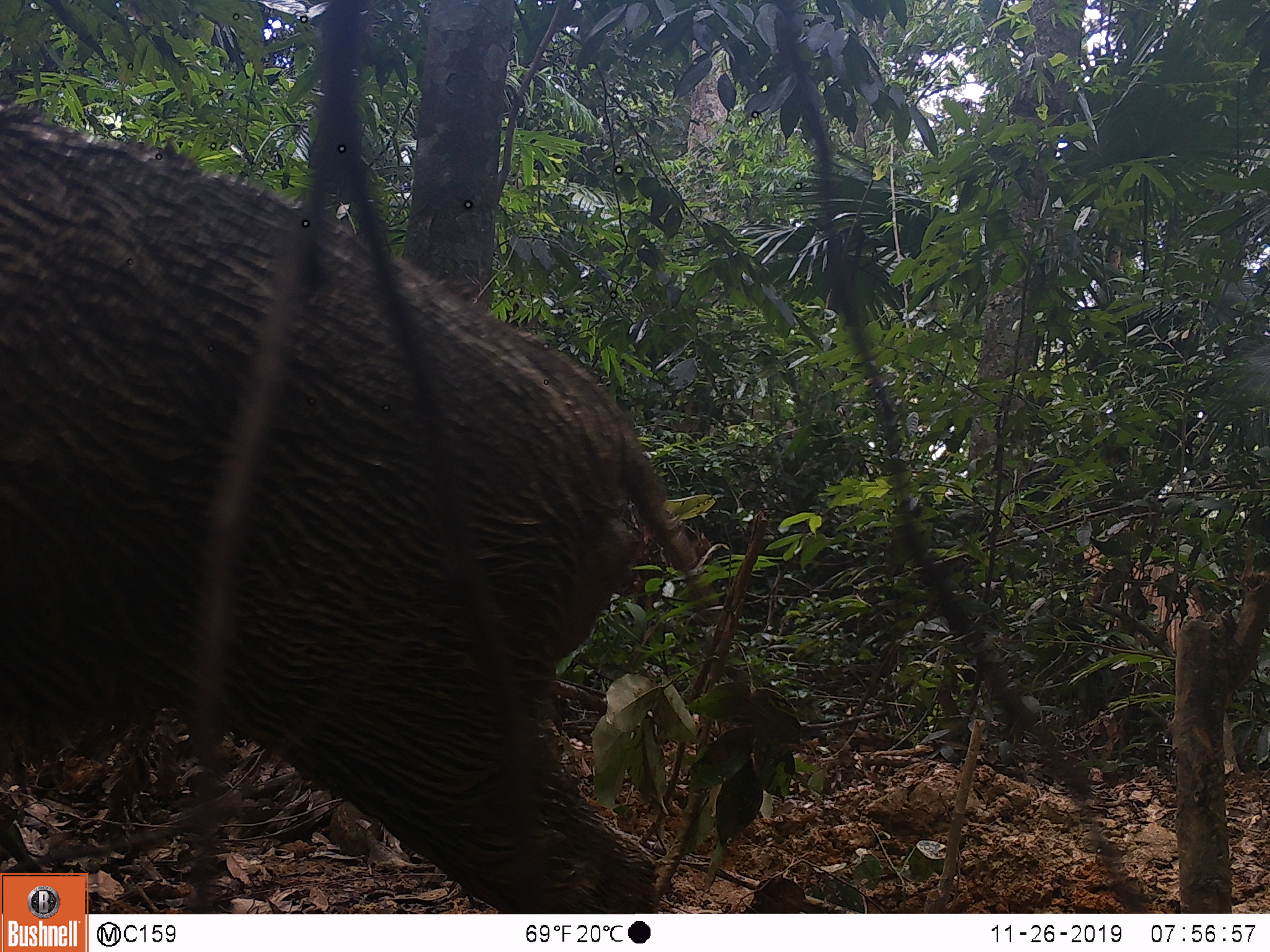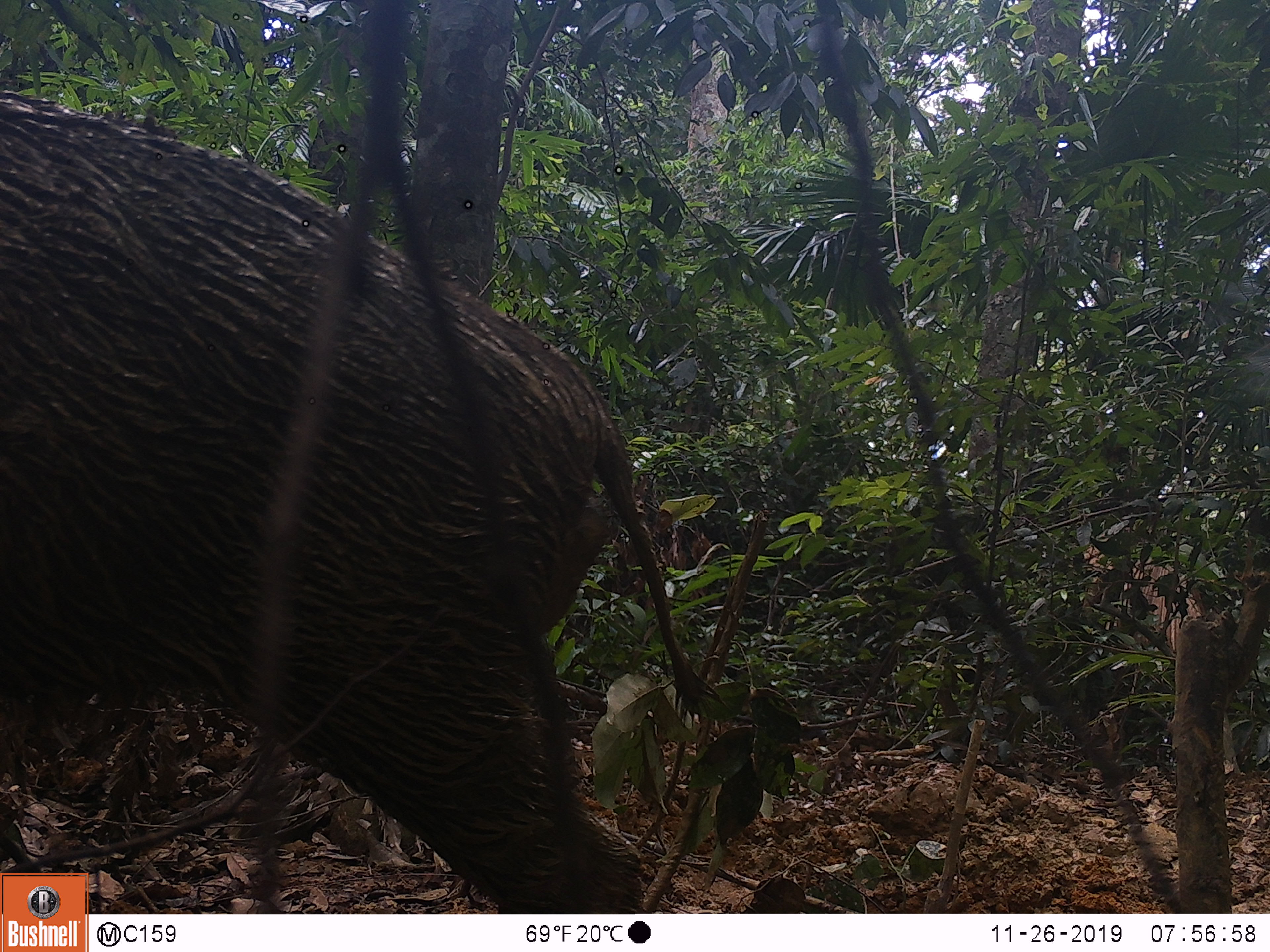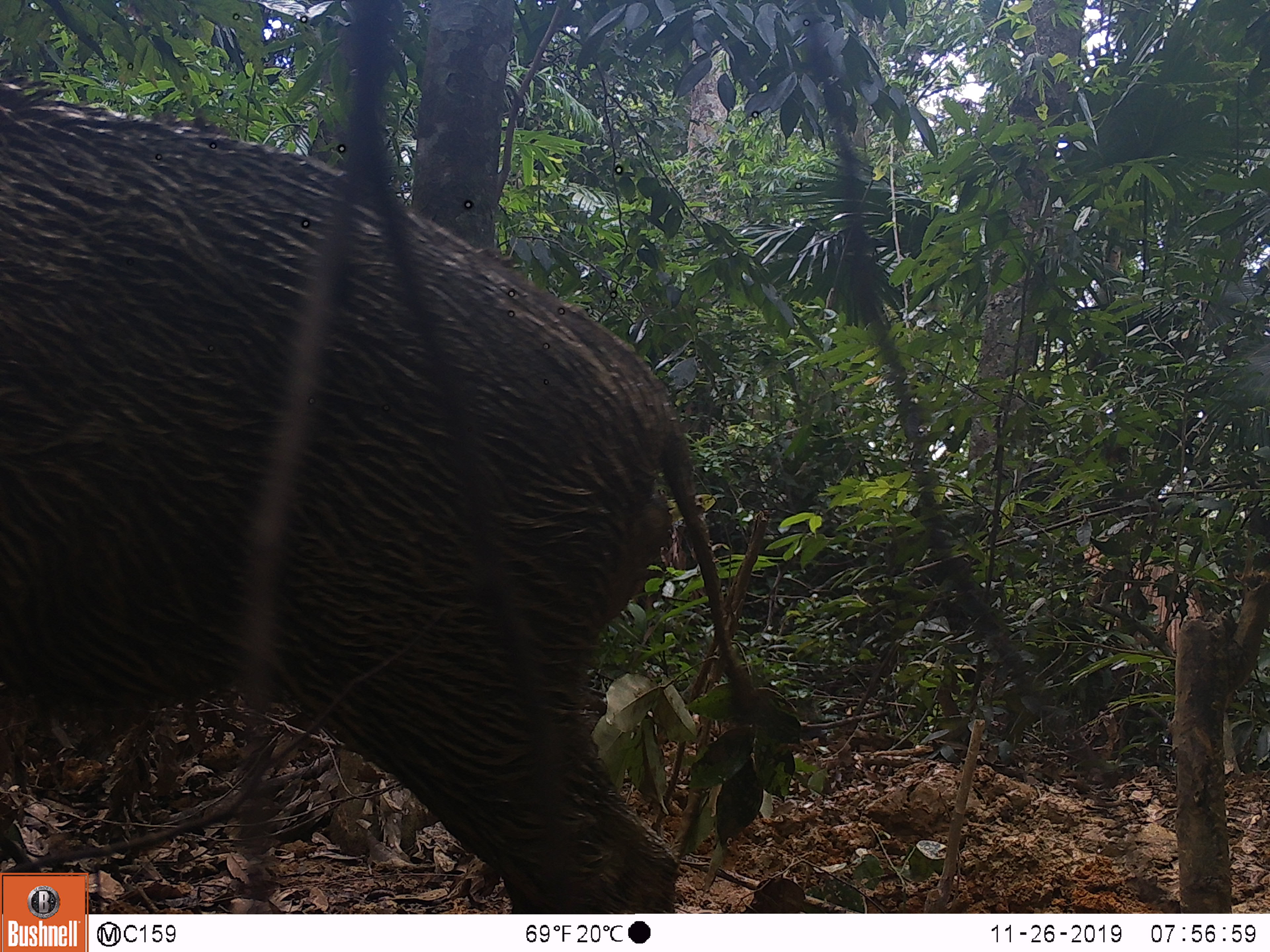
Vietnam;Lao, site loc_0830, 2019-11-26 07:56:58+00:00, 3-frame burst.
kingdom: Animalia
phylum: Chordata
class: Mammalia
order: Artiodactyla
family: Suidae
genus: Sus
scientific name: Sus scrofa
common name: eurasian wild pig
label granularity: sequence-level